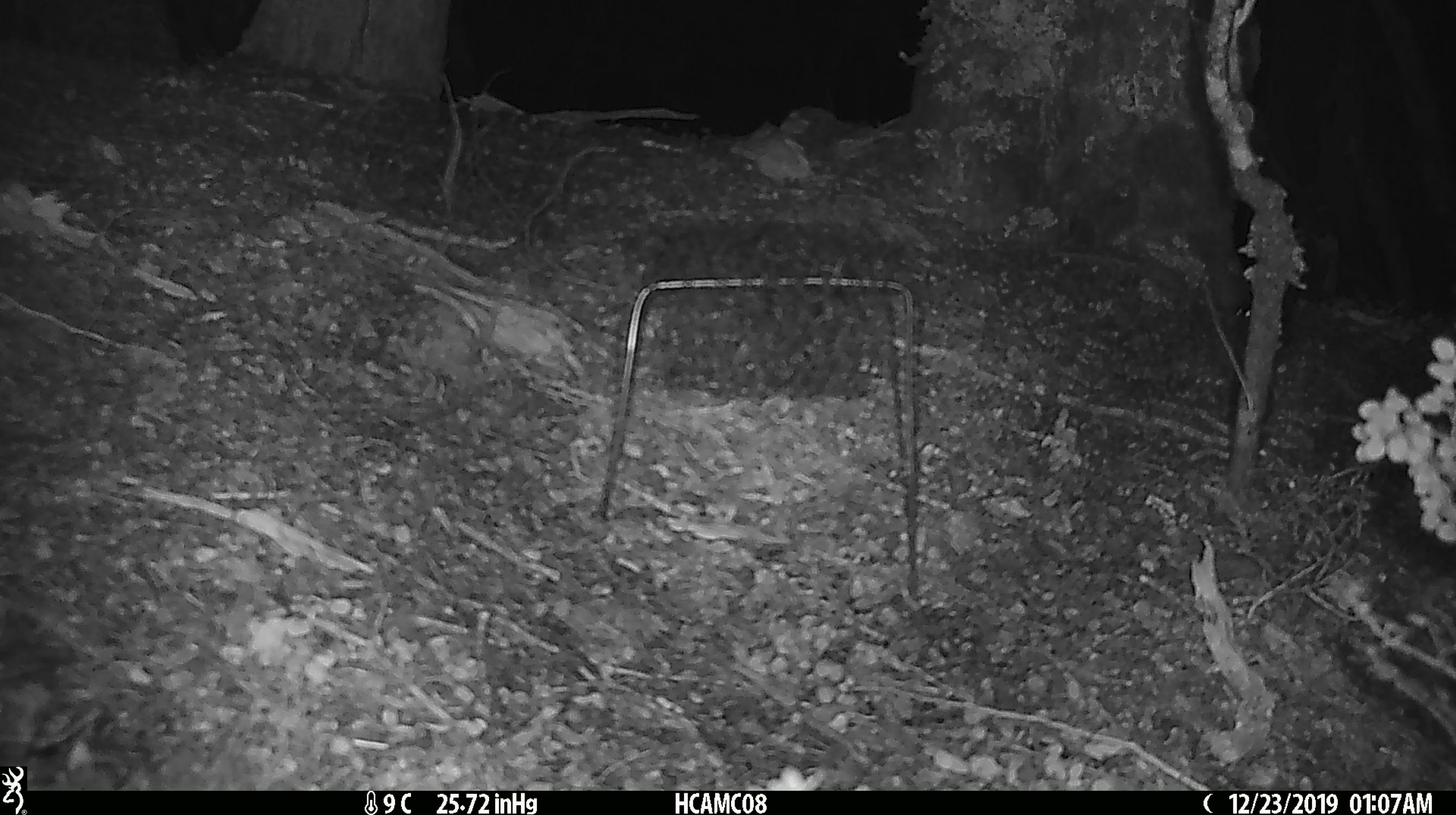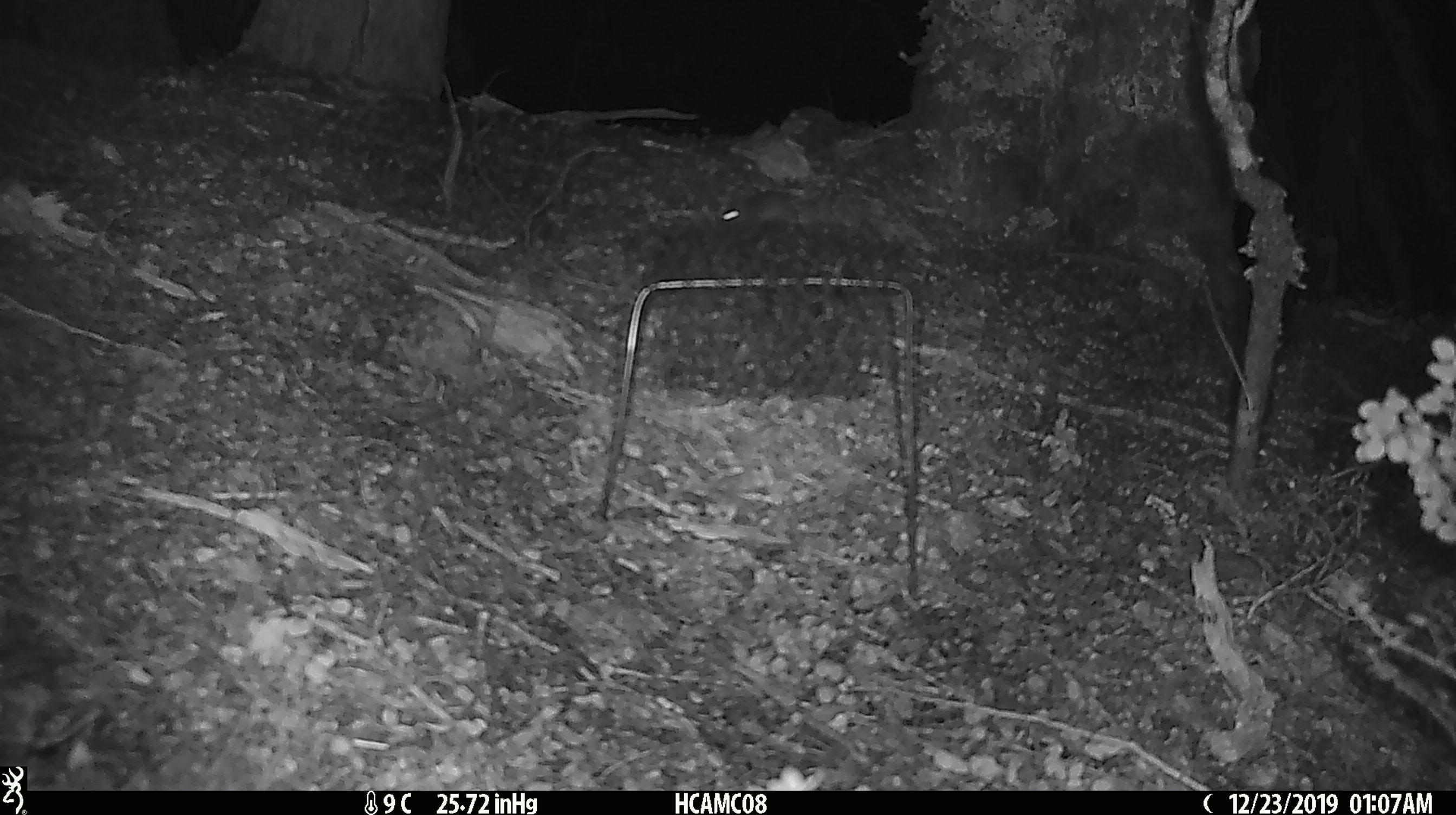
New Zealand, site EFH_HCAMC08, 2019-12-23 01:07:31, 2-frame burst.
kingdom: Animalia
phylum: Chordata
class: Mammalia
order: Rodentia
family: Muridae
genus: Mus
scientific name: Mus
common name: mouse